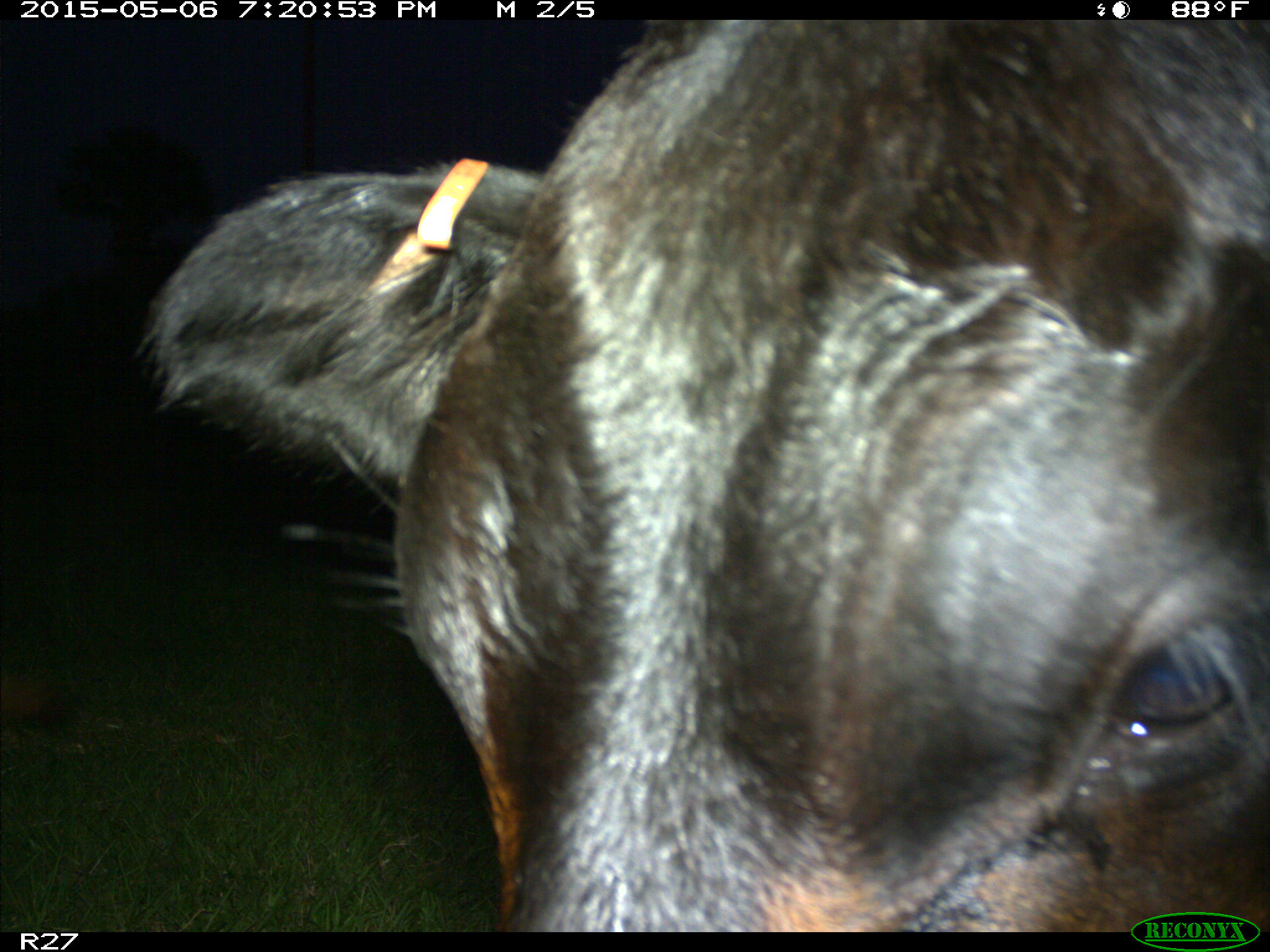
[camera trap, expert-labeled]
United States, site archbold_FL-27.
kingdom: Animalia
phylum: Chordata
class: Mammalia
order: Artiodactyla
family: Bovidae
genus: Bos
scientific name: Bos taurus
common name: domestic cow